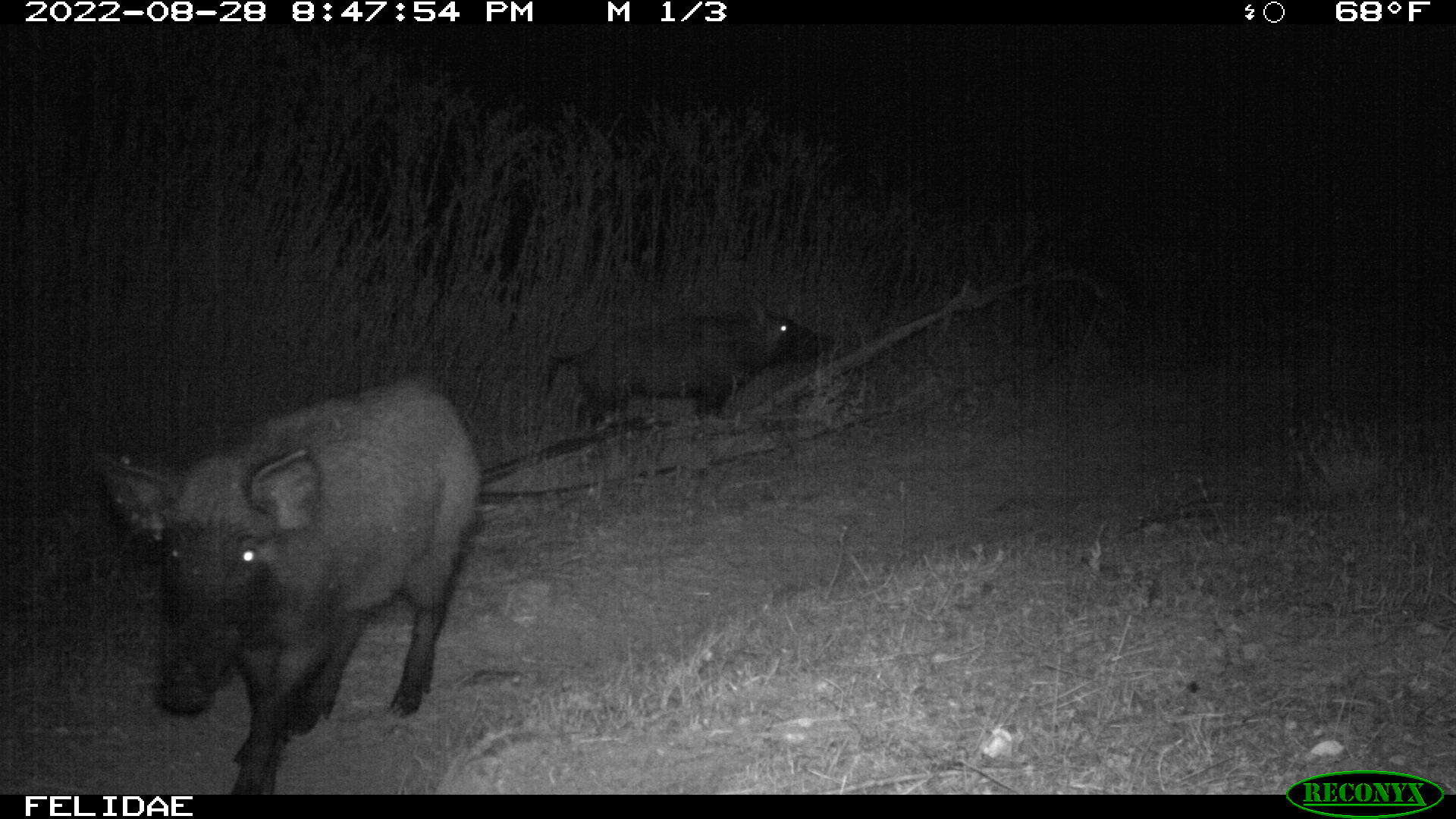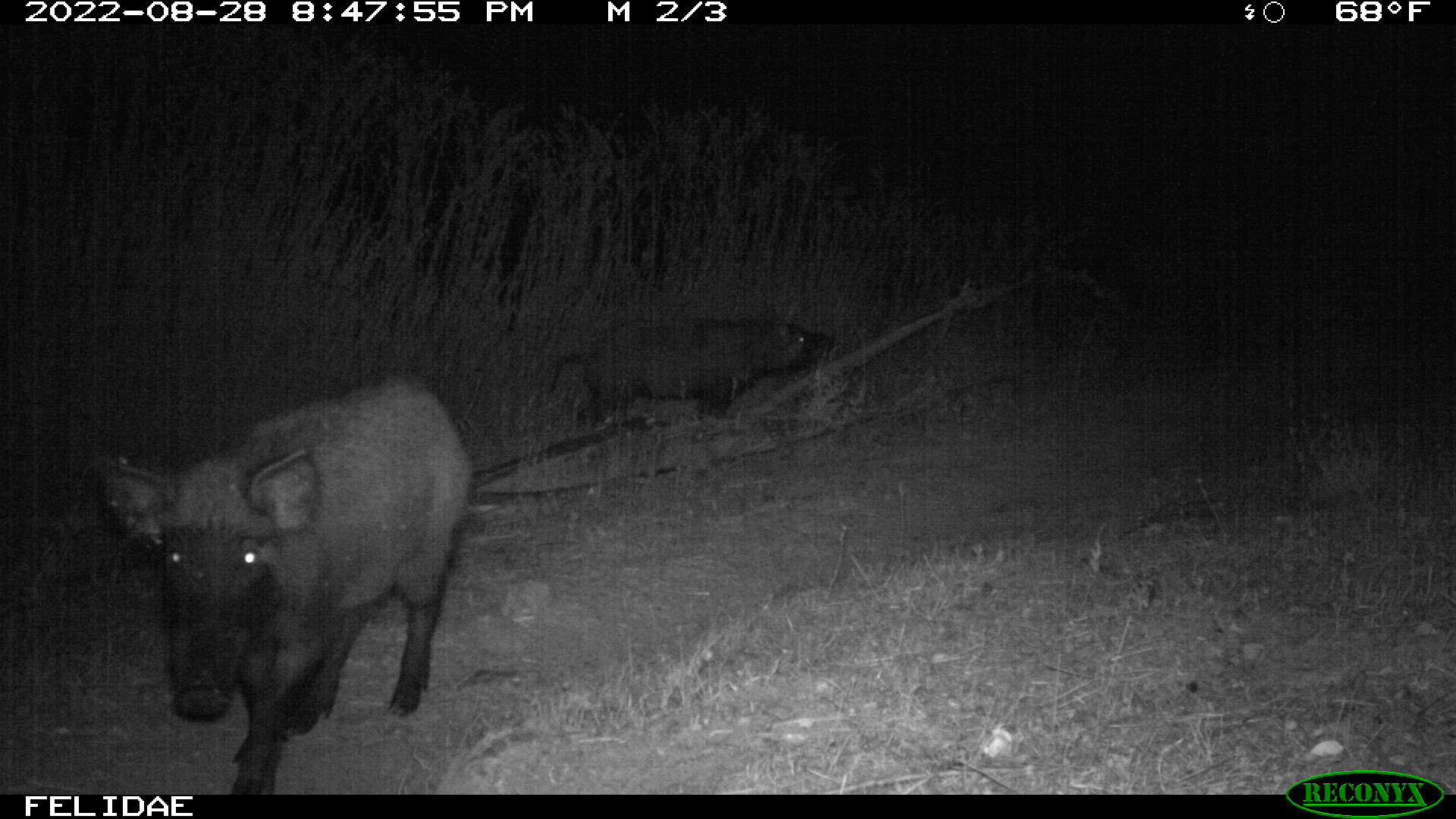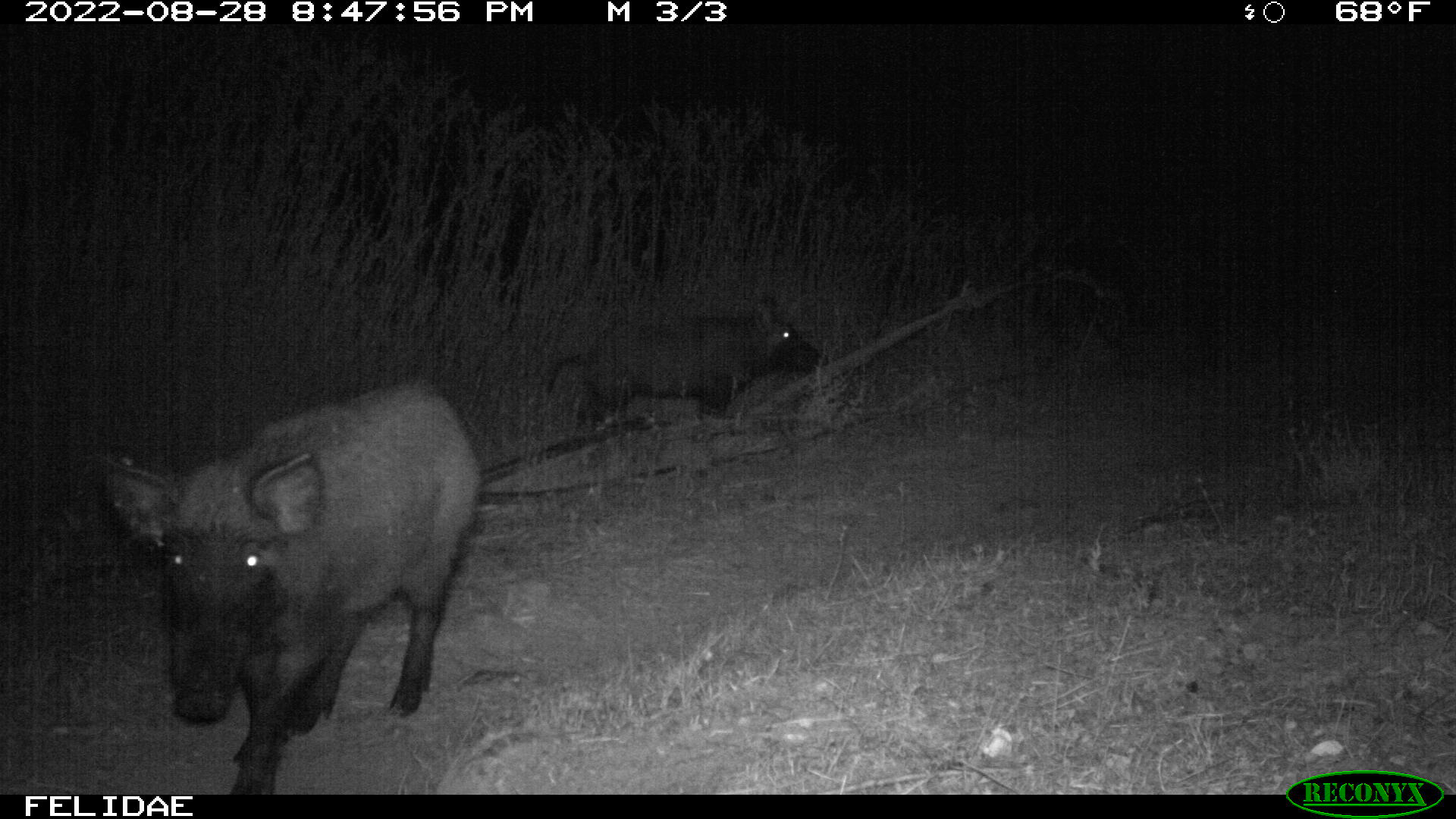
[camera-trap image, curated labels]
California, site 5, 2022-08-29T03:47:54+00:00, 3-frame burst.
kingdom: Animalia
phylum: Chordata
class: Mammalia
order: Artiodactyla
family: Suidae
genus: Sus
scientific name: Sus scrofa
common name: wild boar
Wild boar (Sus scrofa).